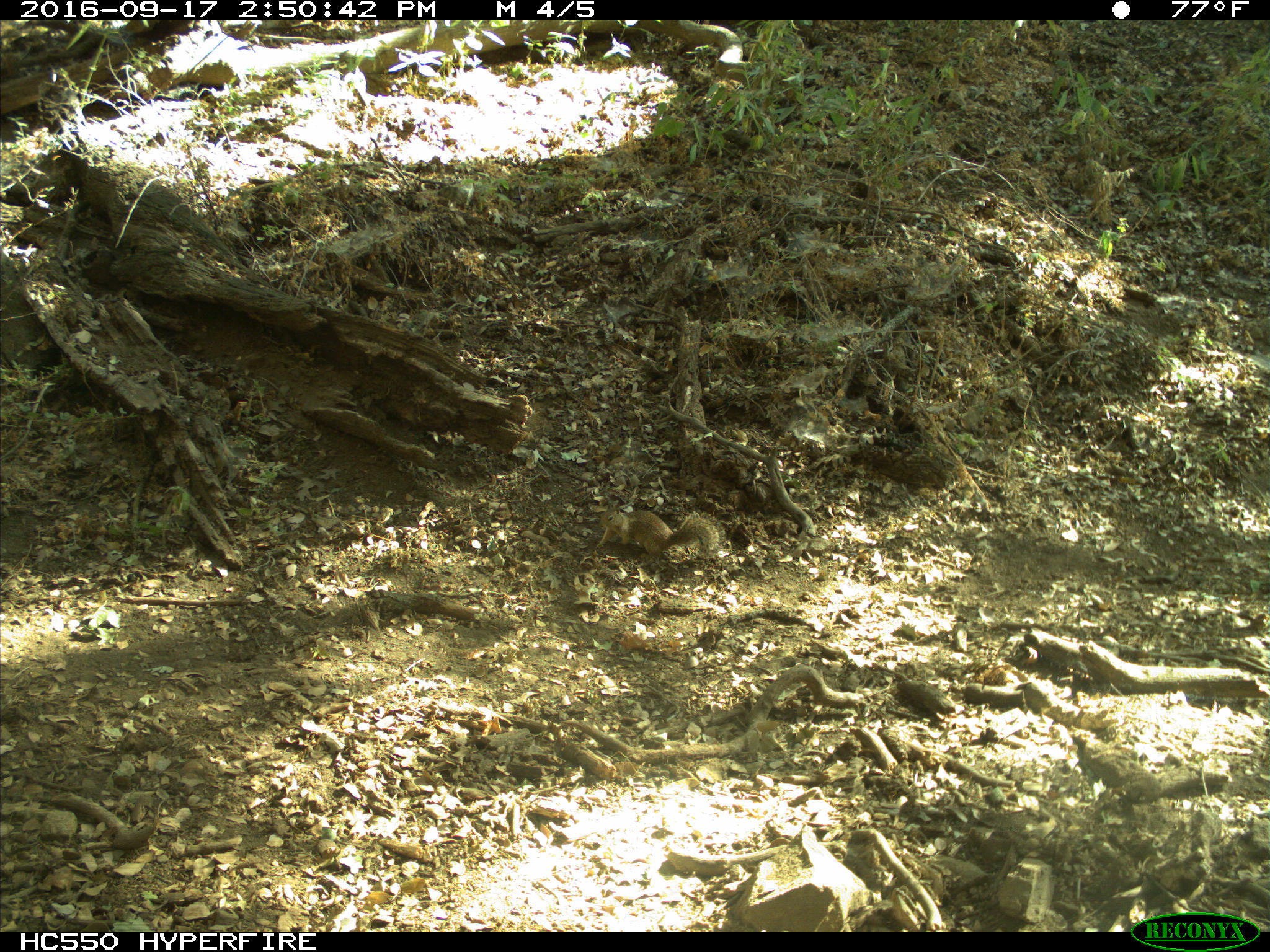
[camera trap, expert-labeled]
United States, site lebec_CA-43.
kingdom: Animalia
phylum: Chordata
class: Mammalia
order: Rodentia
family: Sciuridae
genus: Otospermophilus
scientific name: Otospermophilus beecheyi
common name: california ground squirrel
Otospermophilus beecheyi (california ground squirrel).